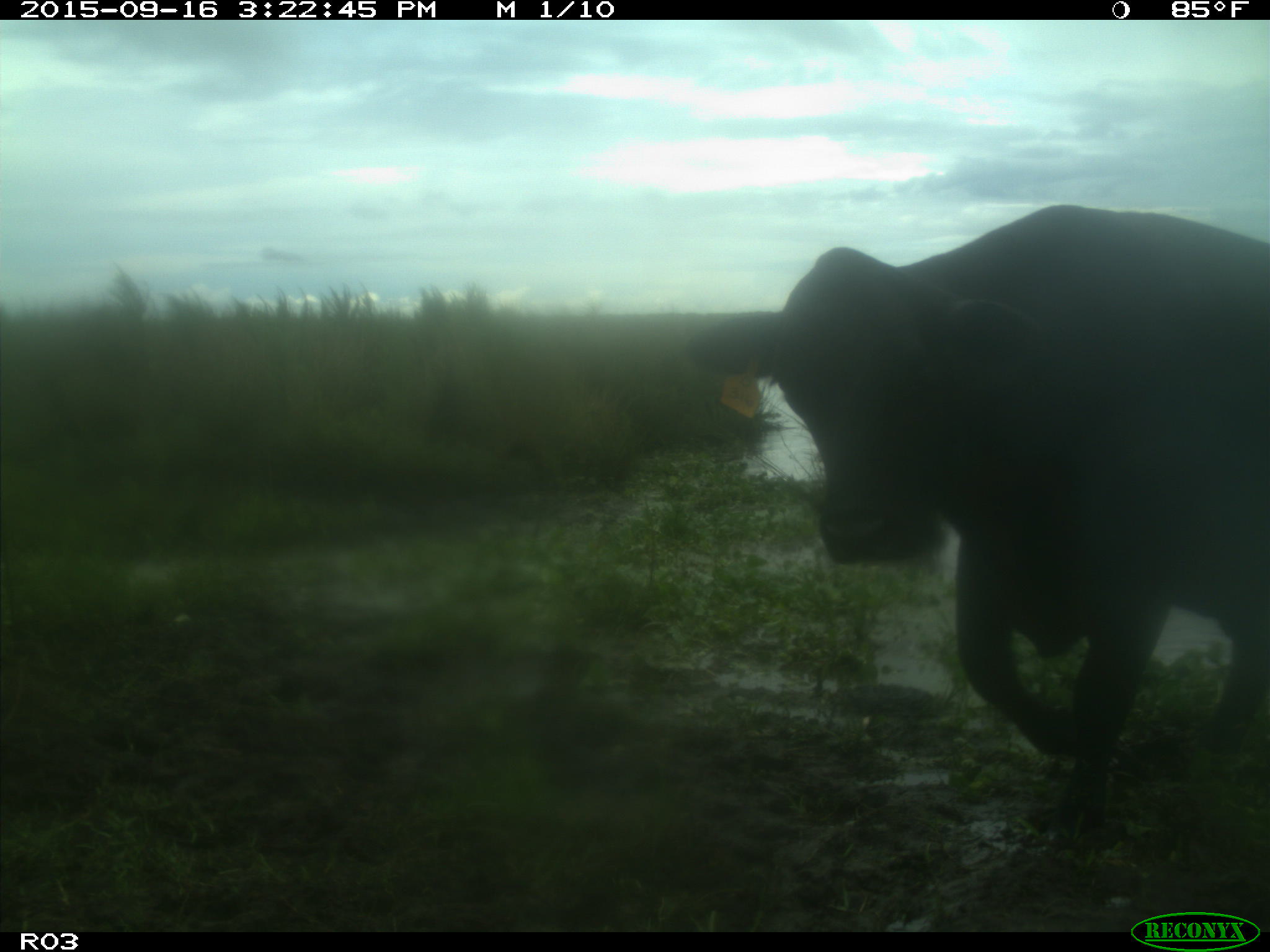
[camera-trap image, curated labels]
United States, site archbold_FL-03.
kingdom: Animalia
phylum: Chordata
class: Mammalia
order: Artiodactyla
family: Bovidae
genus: Bos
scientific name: Bos taurus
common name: domestic cow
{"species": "Bos taurus (domestic cow)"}